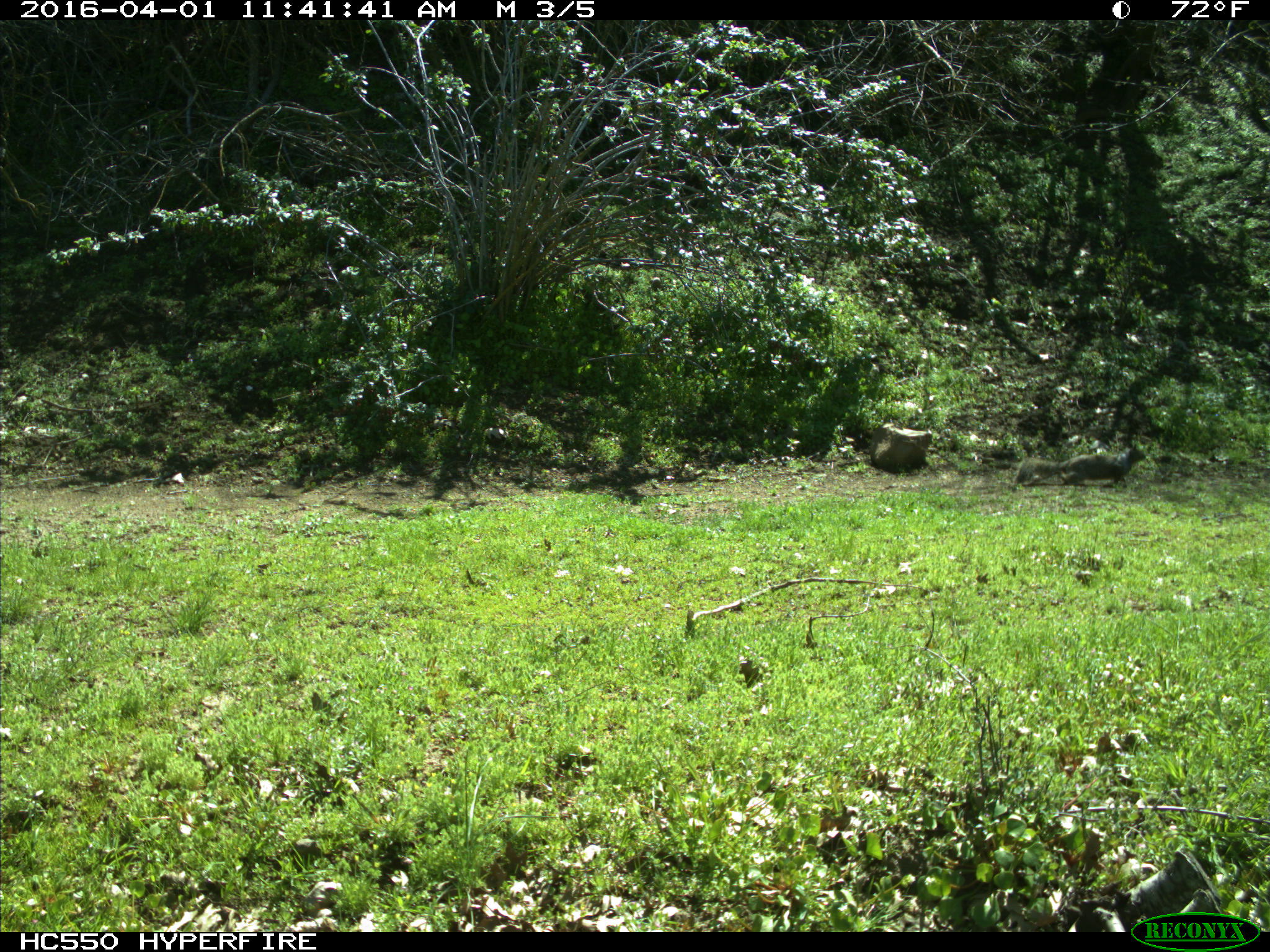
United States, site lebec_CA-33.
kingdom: Animalia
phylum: Chordata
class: Mammalia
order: Rodentia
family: Sciuridae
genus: Otospermophilus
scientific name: Otospermophilus beecheyi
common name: california ground squirrel